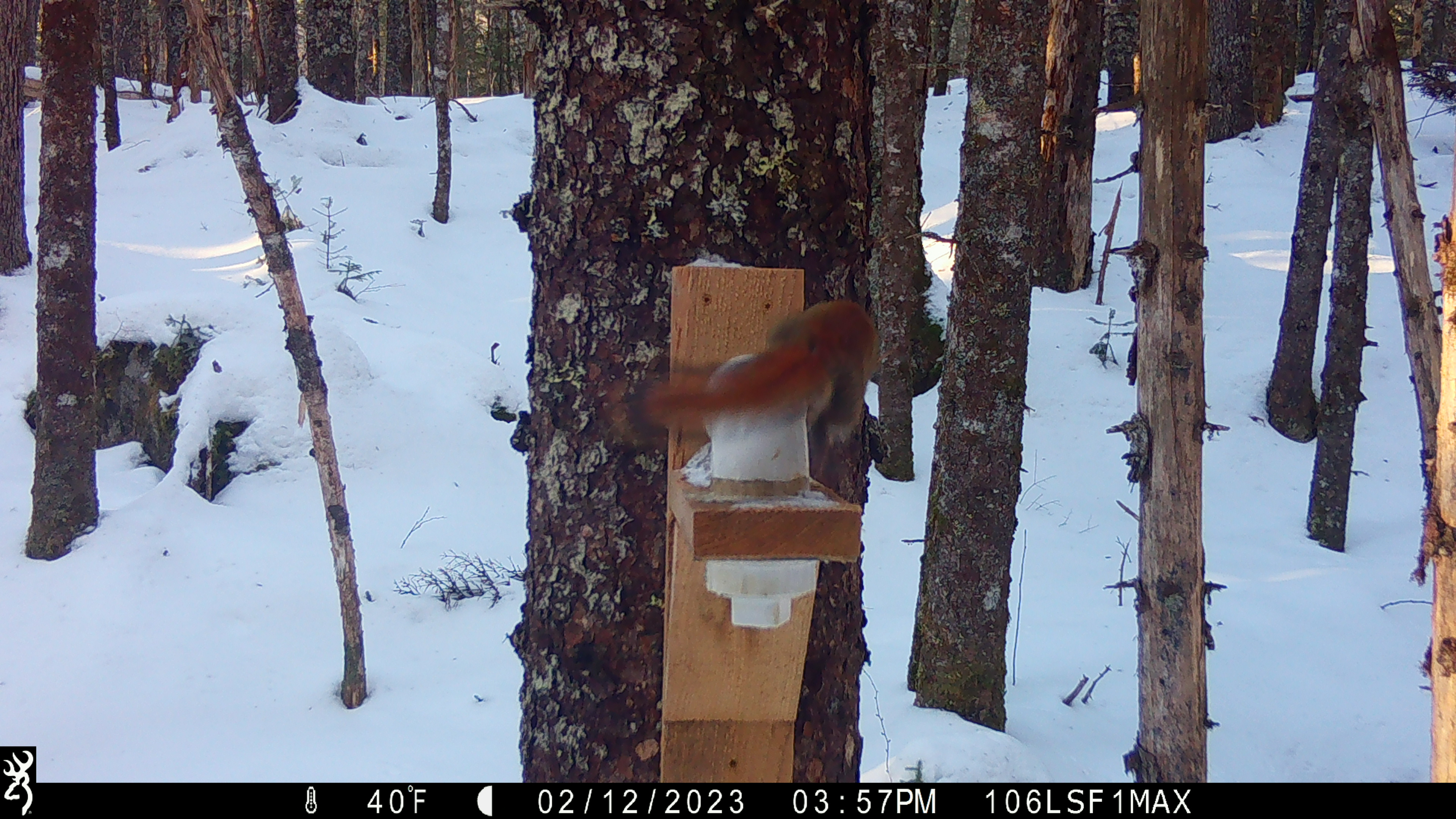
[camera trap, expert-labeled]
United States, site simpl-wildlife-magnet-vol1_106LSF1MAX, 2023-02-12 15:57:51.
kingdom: Animalia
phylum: Chordata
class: Mammalia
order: Rodentia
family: Sciuridae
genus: Tamiasciurus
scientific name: Tamiasciurus hudsonicus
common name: red squirrel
Red squirrel (Tamiasciurus hudsonicus).